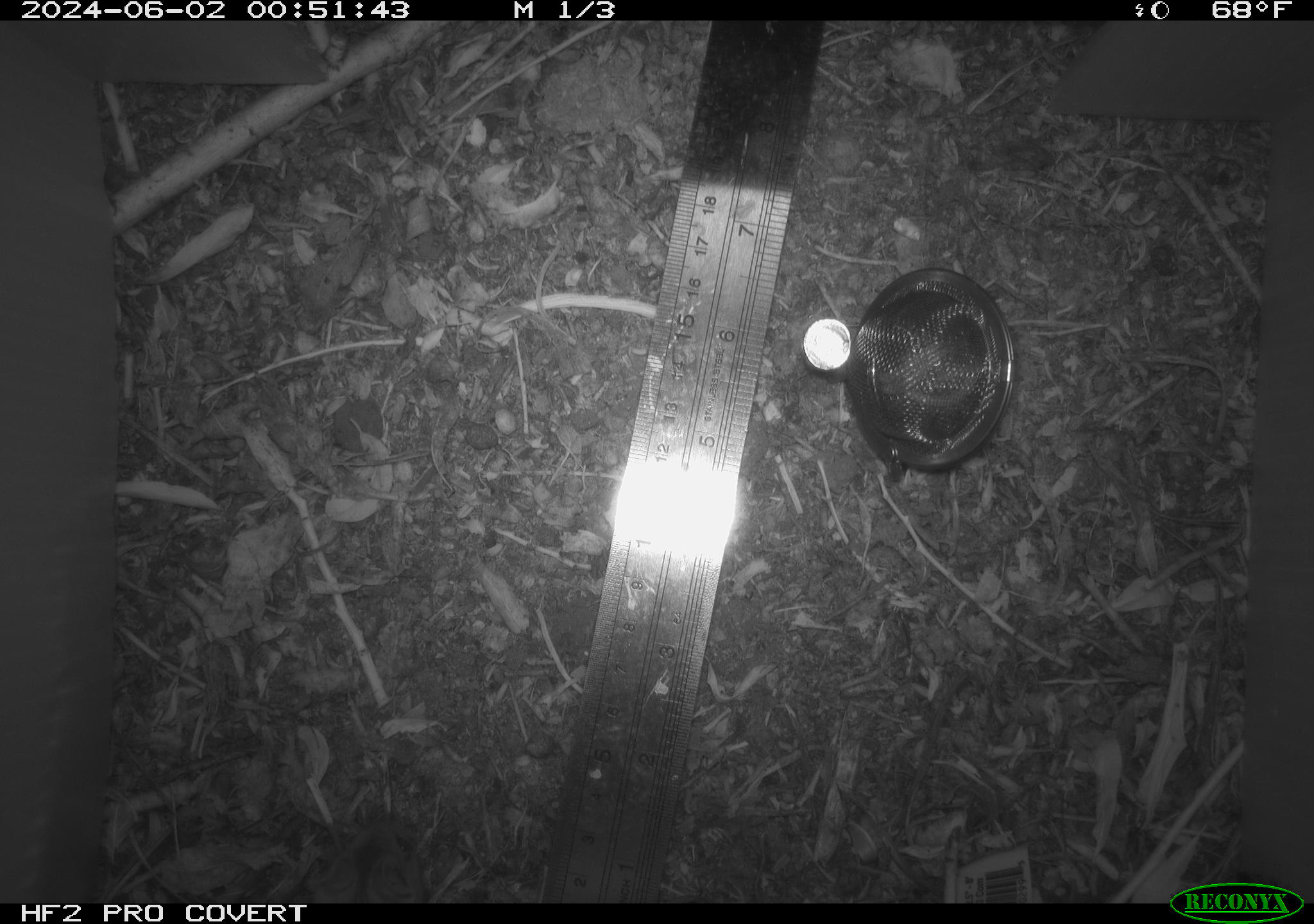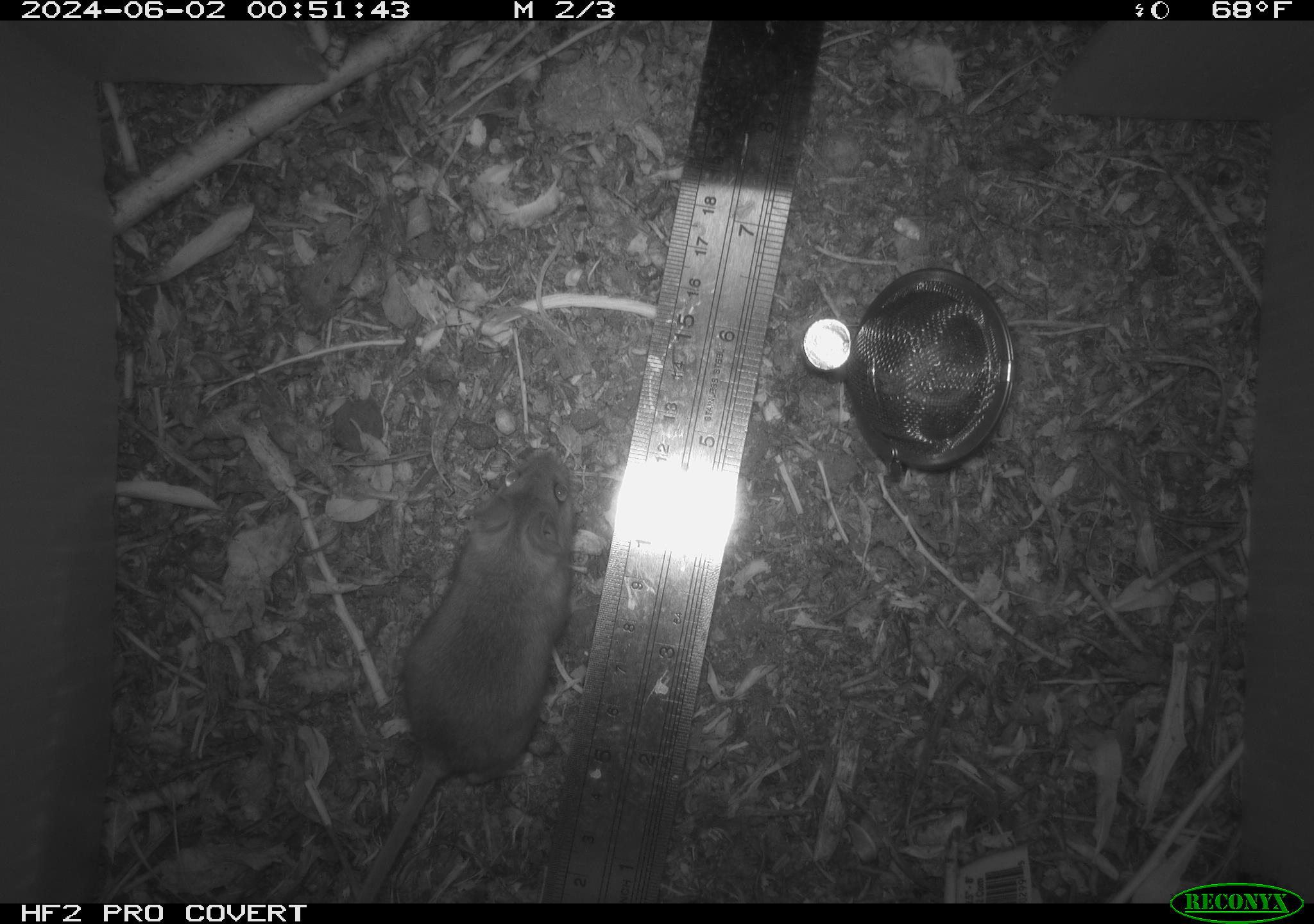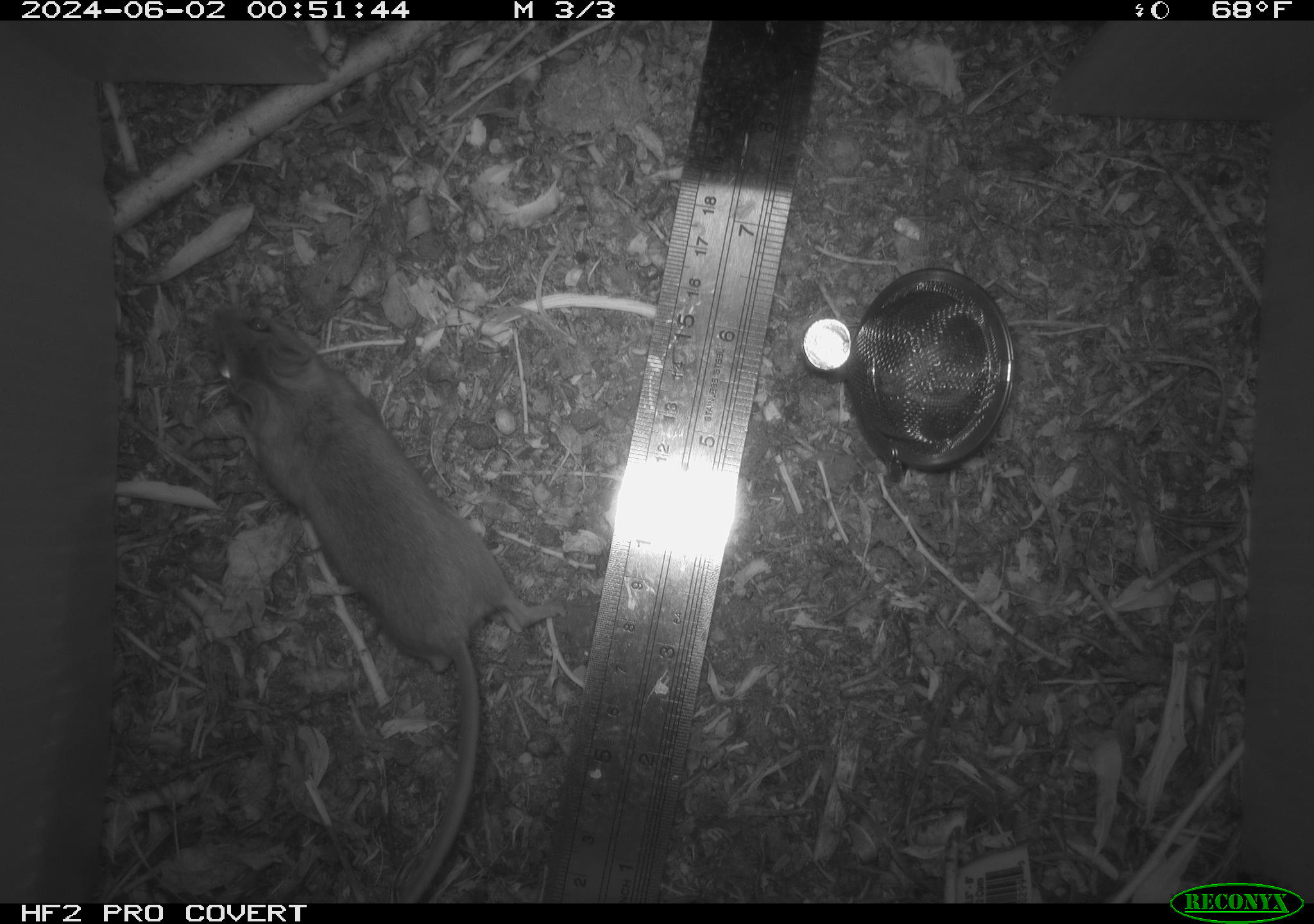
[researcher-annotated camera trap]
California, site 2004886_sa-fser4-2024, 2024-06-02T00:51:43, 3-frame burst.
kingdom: Animalia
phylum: Chordata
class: Mammalia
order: Rodentia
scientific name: Rodentia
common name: rodent